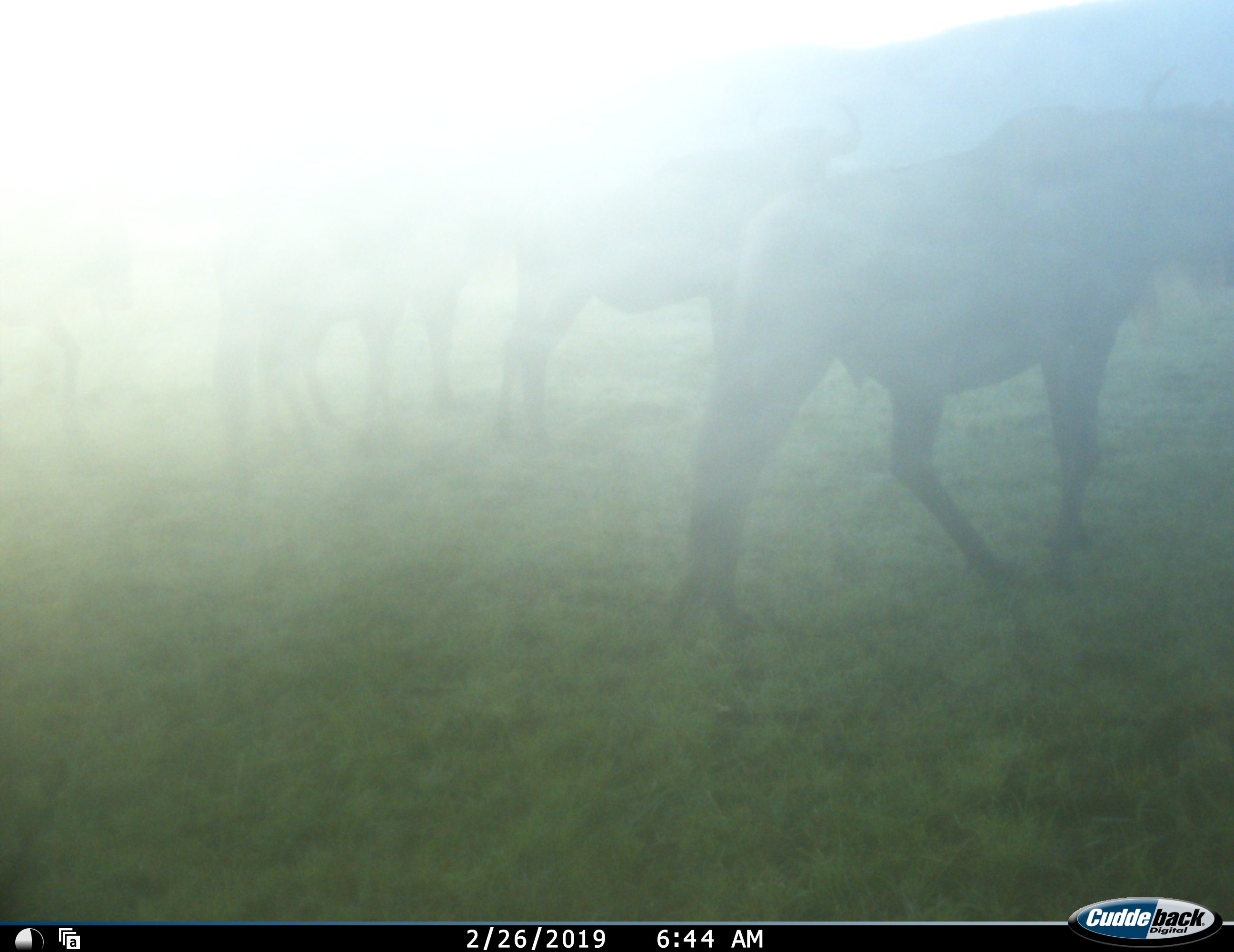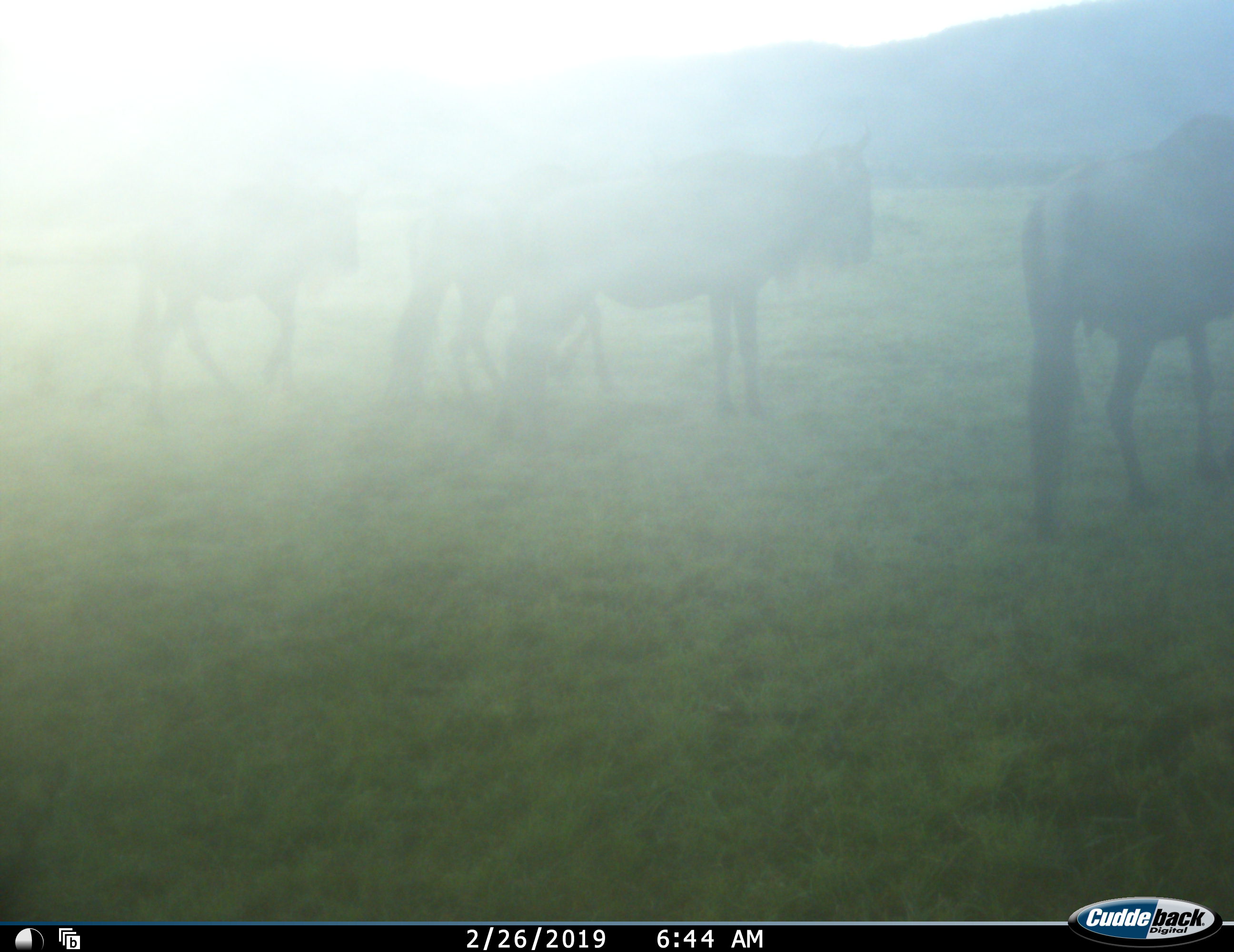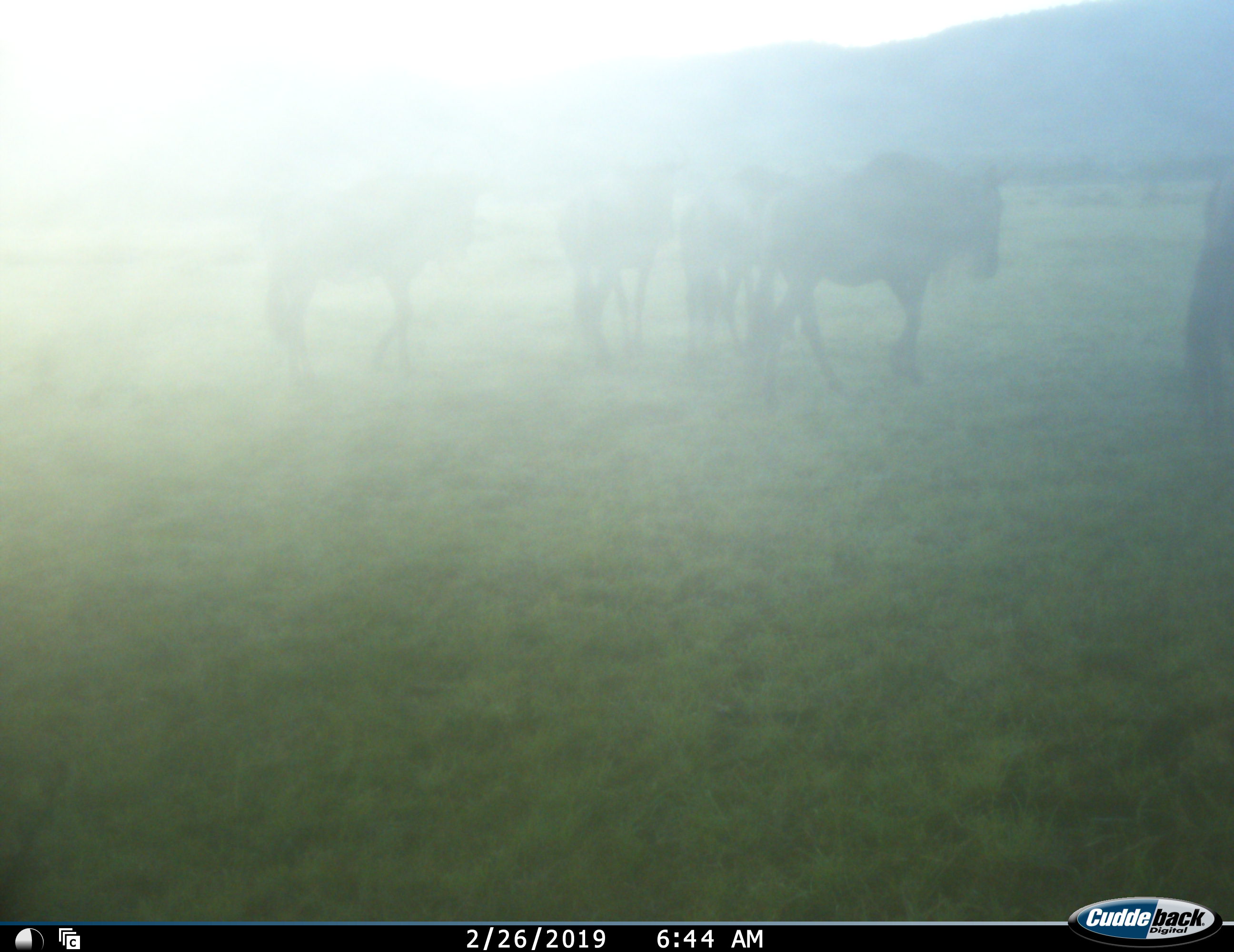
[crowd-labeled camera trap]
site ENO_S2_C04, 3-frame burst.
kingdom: Animalia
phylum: Chordata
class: Mammalia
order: Artiodactyla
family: Bovidae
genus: Connochaetes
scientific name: Connochaetes taurinus taurinus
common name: blue wildebeest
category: wildebeestblue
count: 5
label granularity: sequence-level